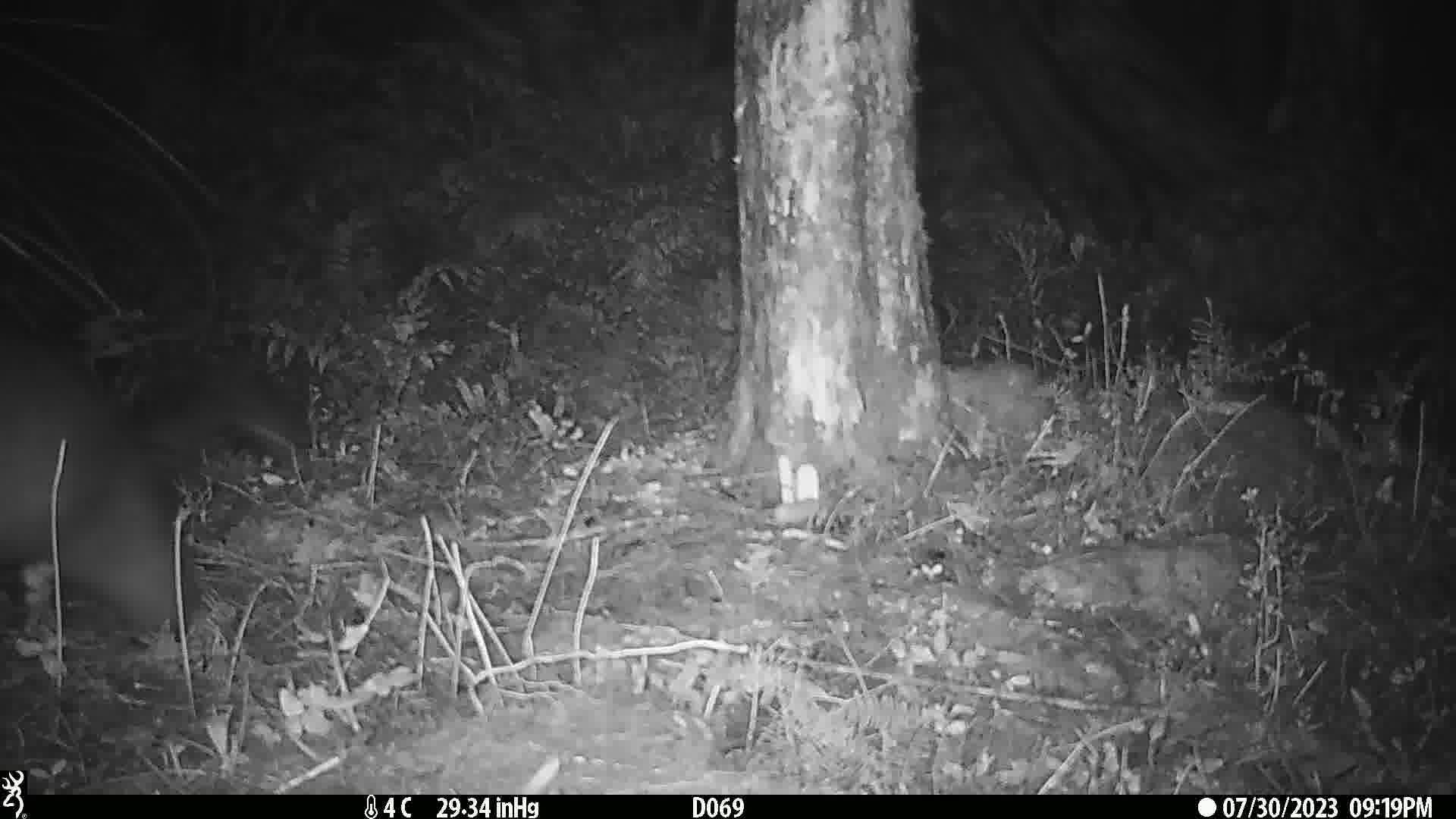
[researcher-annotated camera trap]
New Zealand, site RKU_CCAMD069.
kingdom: Animalia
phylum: Chordata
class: Mammalia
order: Diprotodontia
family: Phalangeridae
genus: Trichosurus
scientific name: Trichosurus vulpecula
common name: common brushtail possum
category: possum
Possum (common brushtail possum) (Trichosurus vulpecula).